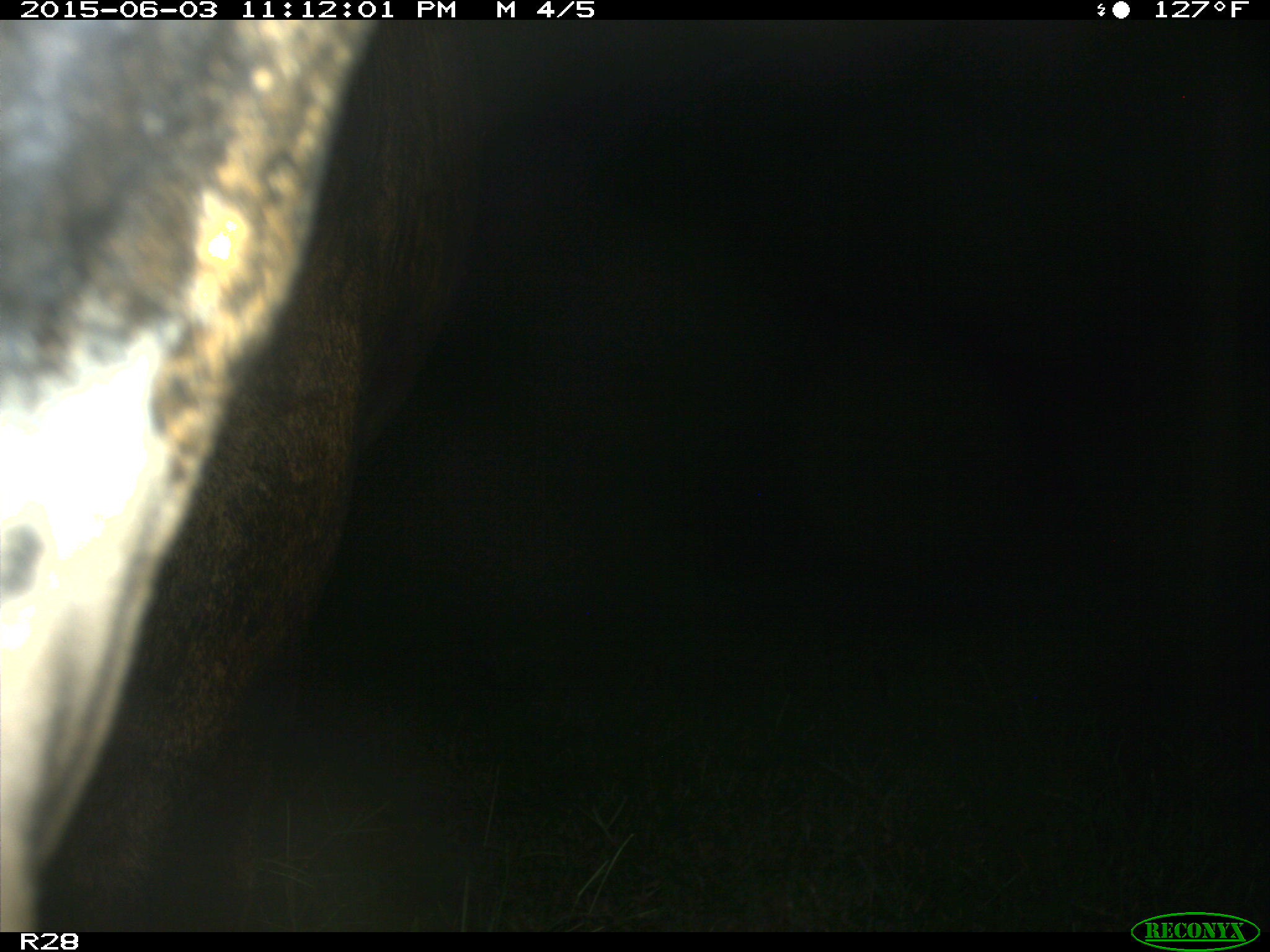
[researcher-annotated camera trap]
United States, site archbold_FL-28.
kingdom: Animalia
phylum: Chordata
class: Mammalia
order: Artiodactyla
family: Bovidae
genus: Bos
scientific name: Bos taurus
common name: domestic cow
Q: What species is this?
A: Bos taurus (domestic cow).